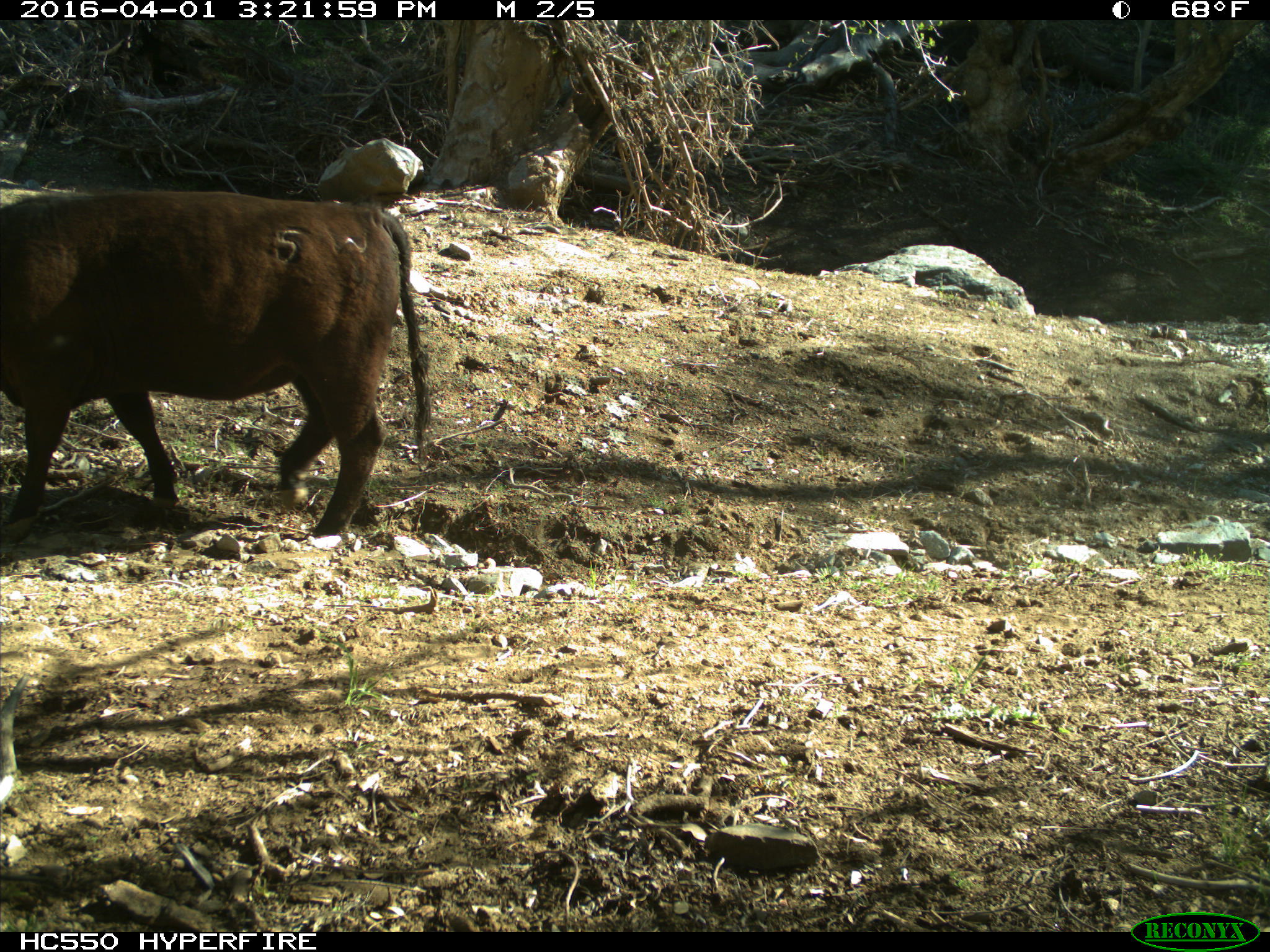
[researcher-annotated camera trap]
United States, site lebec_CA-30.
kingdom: Animalia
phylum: Chordata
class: Mammalia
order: Artiodactyla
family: Bovidae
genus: Bos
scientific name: Bos taurus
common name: domestic cow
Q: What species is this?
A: Bos taurus (domestic cow).